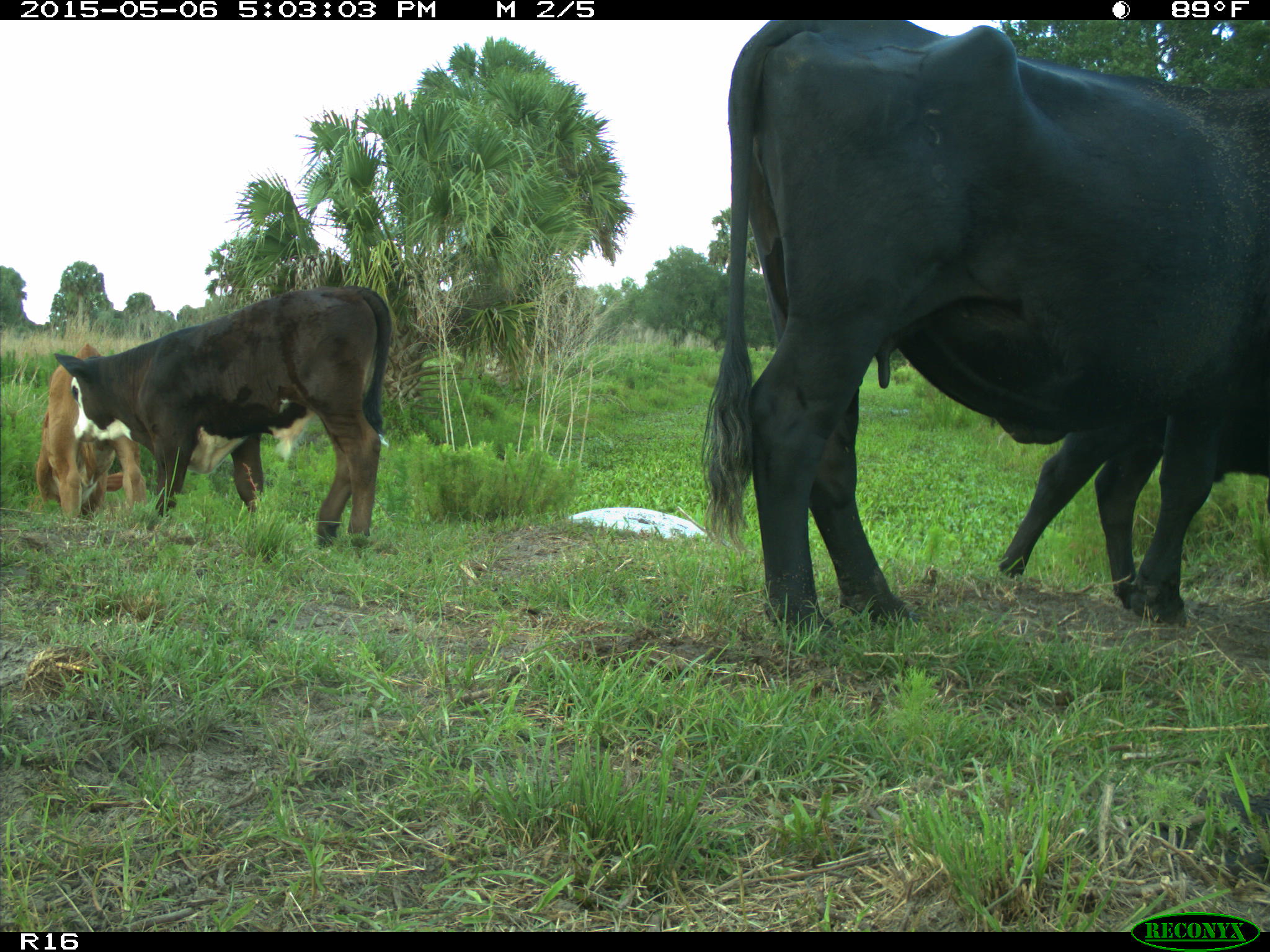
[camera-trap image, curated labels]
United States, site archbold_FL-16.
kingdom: Animalia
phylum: Chordata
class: Mammalia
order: Artiodactyla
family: Bovidae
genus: Bos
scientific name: Bos taurus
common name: domestic cow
Bos taurus (domestic cow).